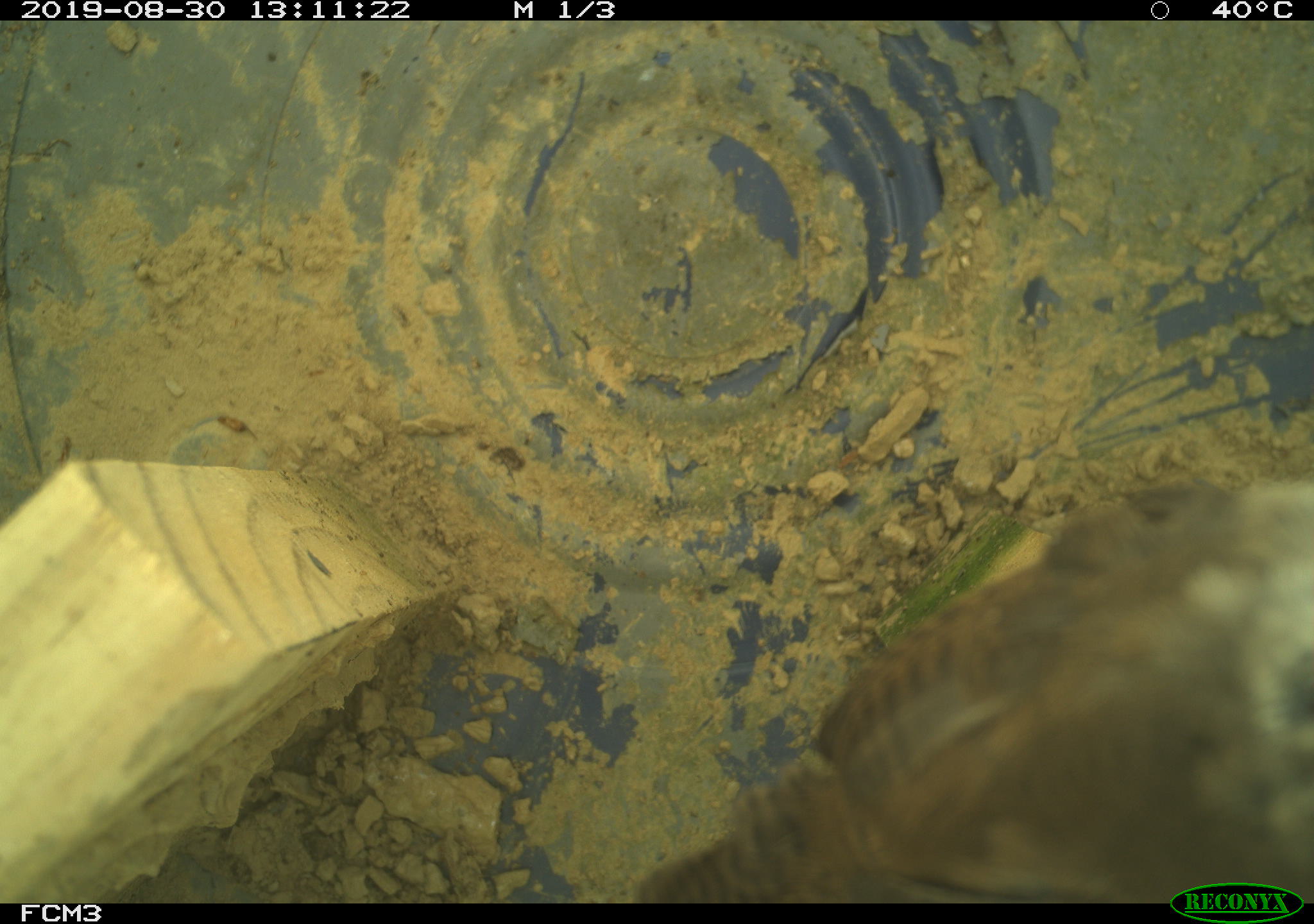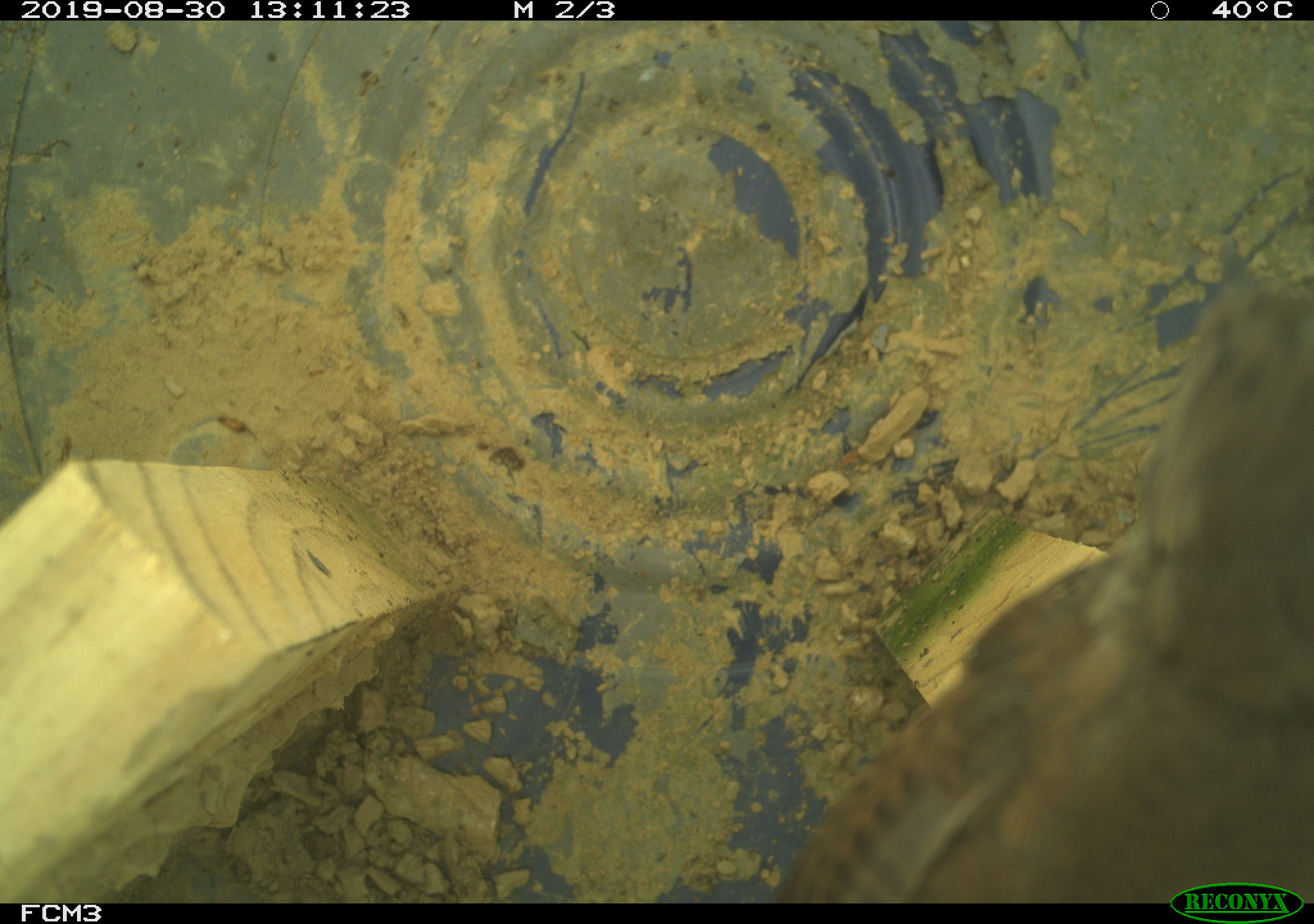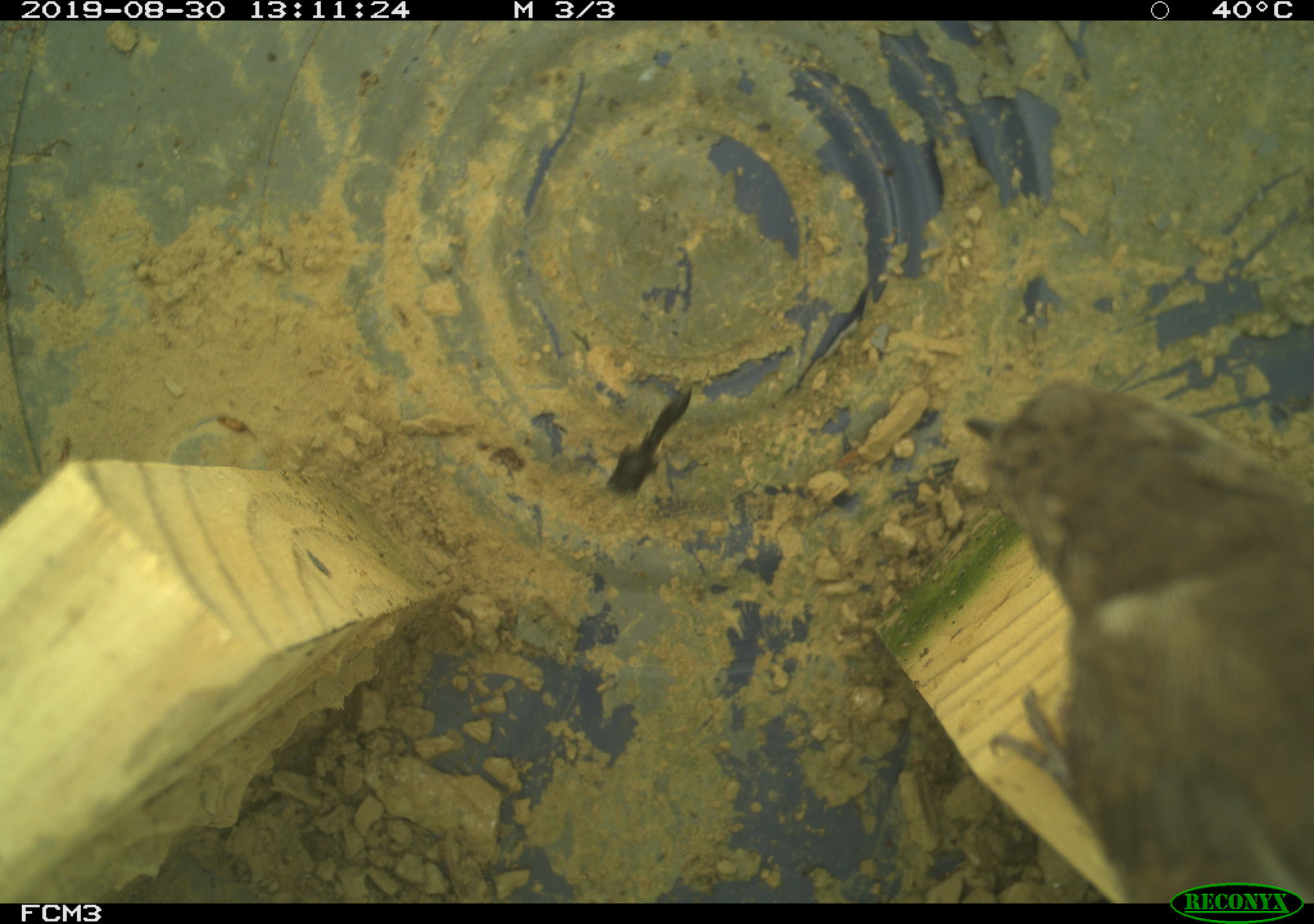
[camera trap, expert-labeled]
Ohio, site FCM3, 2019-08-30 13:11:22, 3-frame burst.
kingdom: Animalia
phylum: Chordata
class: Aves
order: Passeriformes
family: Troglodytidae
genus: Troglodytes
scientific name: Troglodytes aedon aedon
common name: northern house wren